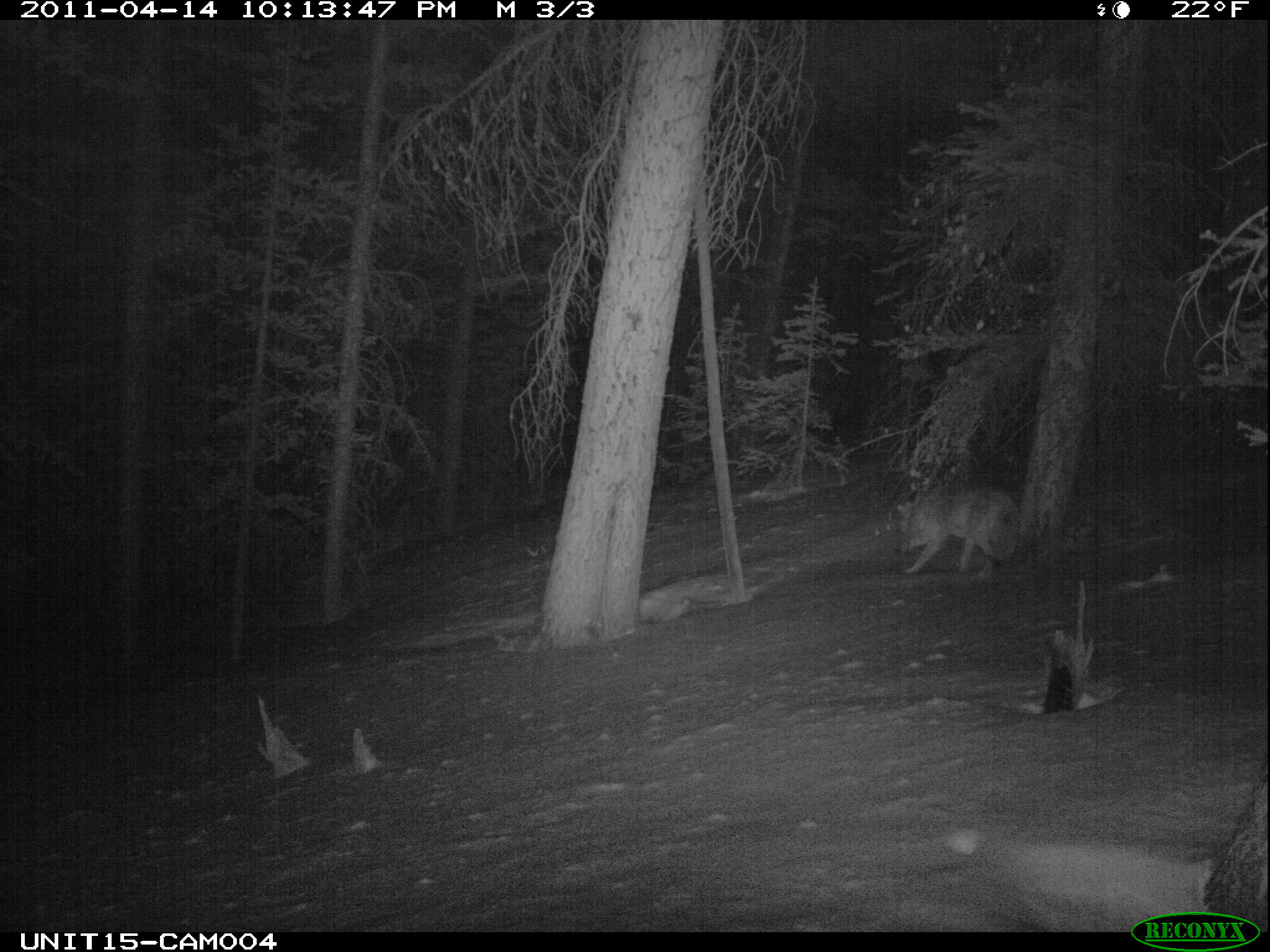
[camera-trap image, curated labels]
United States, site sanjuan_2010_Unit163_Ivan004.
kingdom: Animalia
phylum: Chordata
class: Mammalia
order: Carnivora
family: Canidae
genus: Canis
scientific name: Canis latrans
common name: coyote